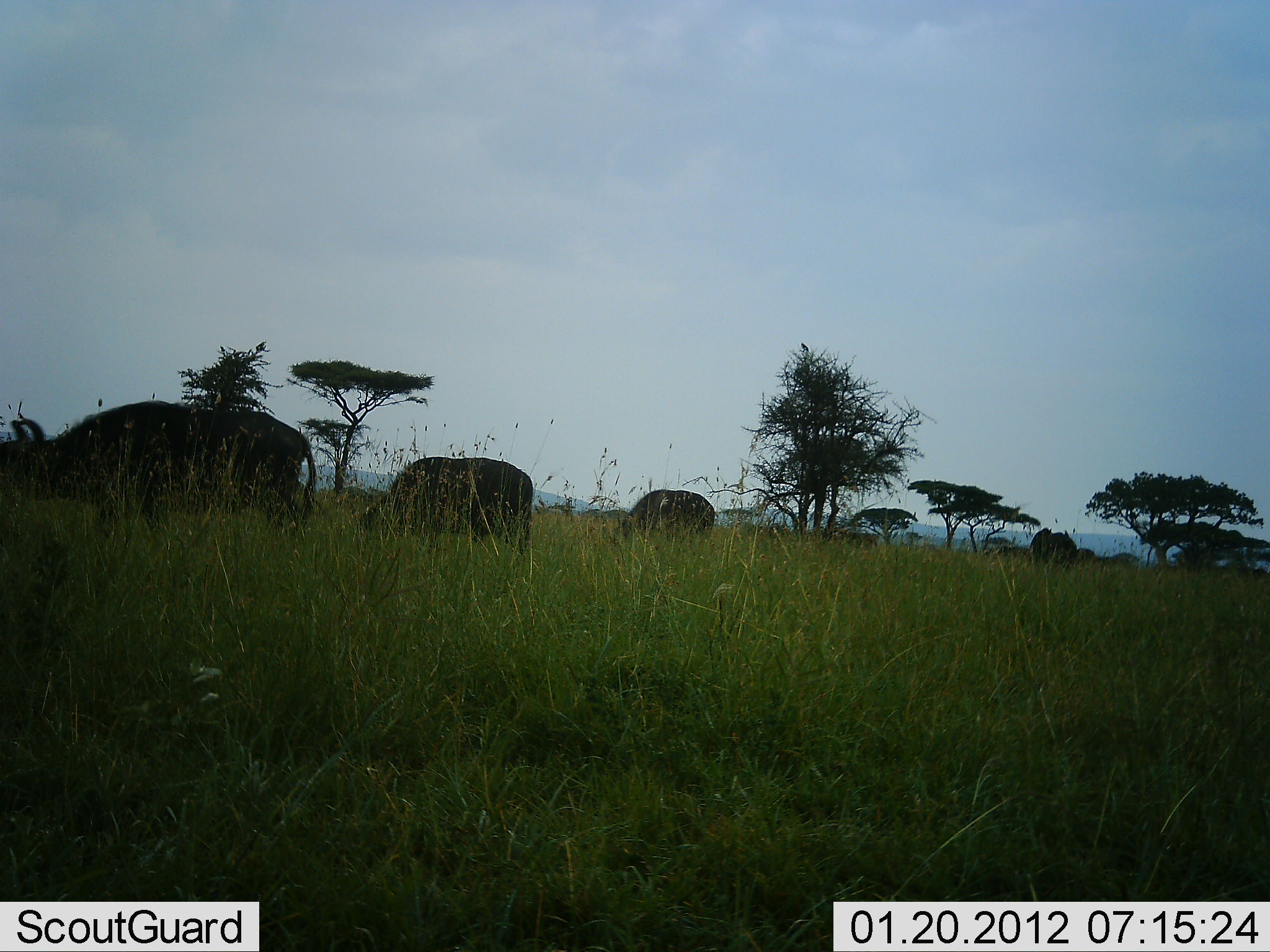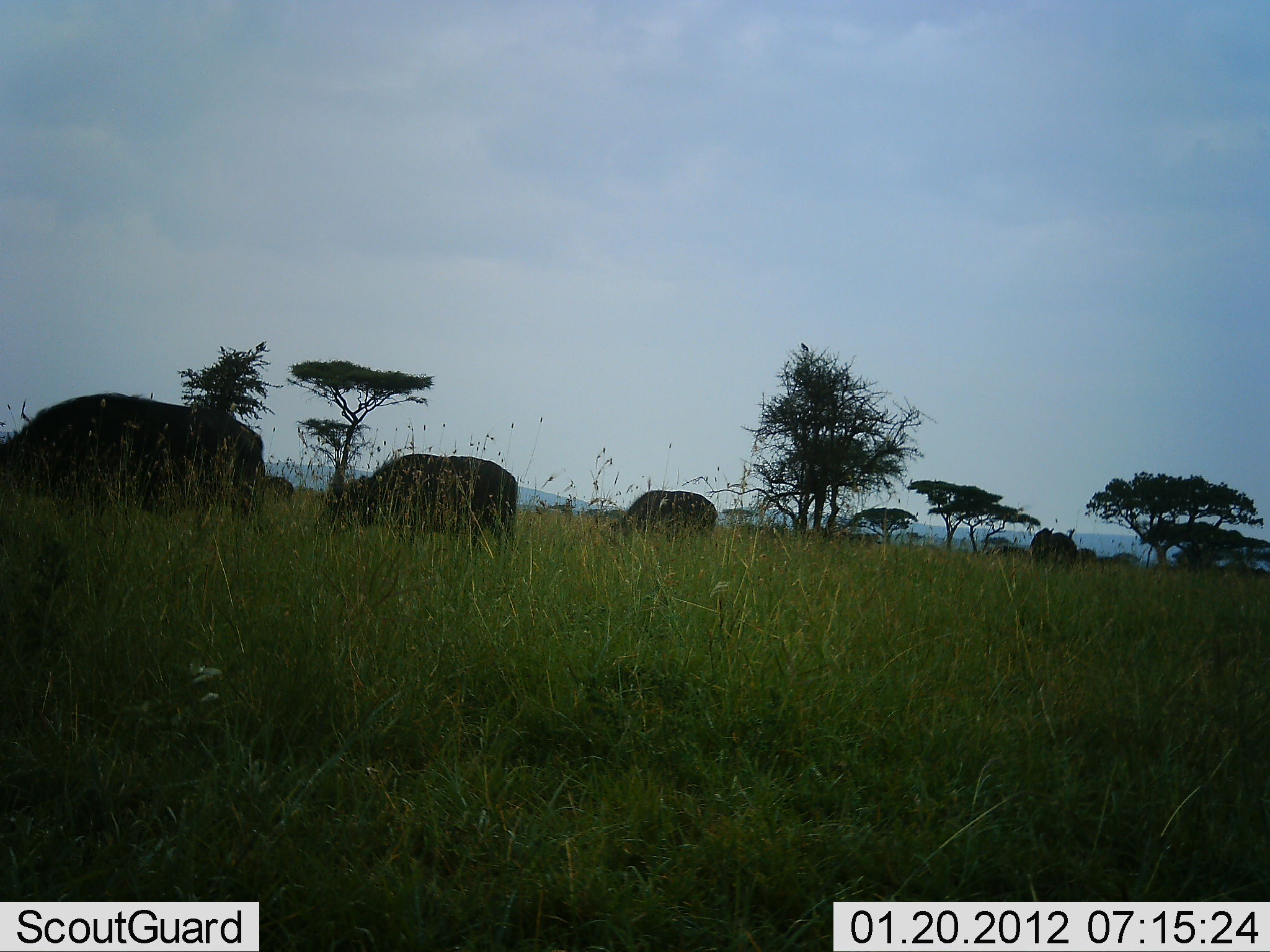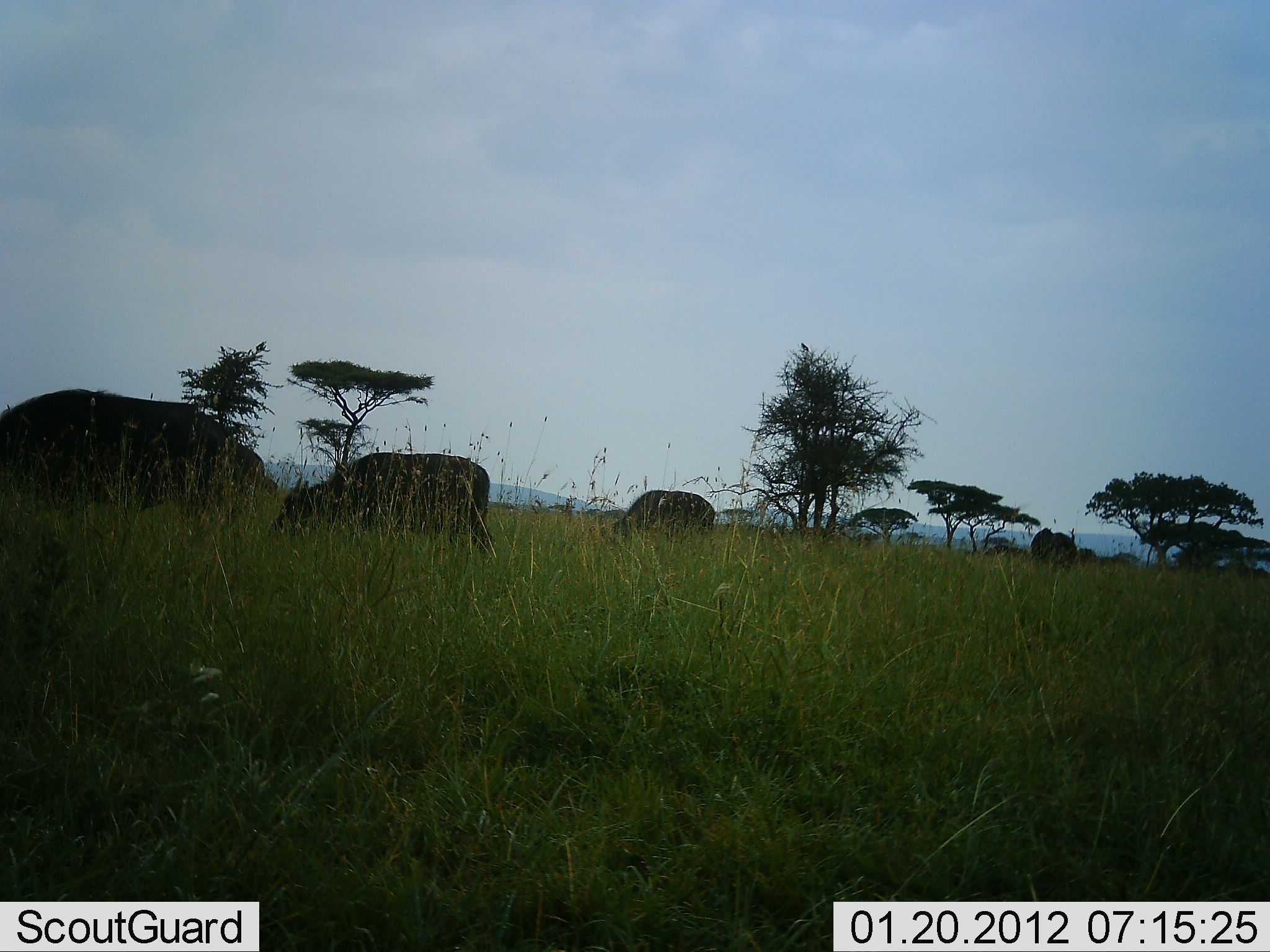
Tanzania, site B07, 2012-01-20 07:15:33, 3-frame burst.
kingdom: Animalia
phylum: Chordata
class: Mammalia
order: Artiodactyla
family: Bovidae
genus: Syncerus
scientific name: Syncerus caffer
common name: cape buffalo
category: buffalo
Buffalo (cape buffalo) (Syncerus caffer), count 4. Behavior (volunteer vote fractions): standing 19%, resting 0%, moving 56%, interacting 0%. Young present (vote fraction): 6%. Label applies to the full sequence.